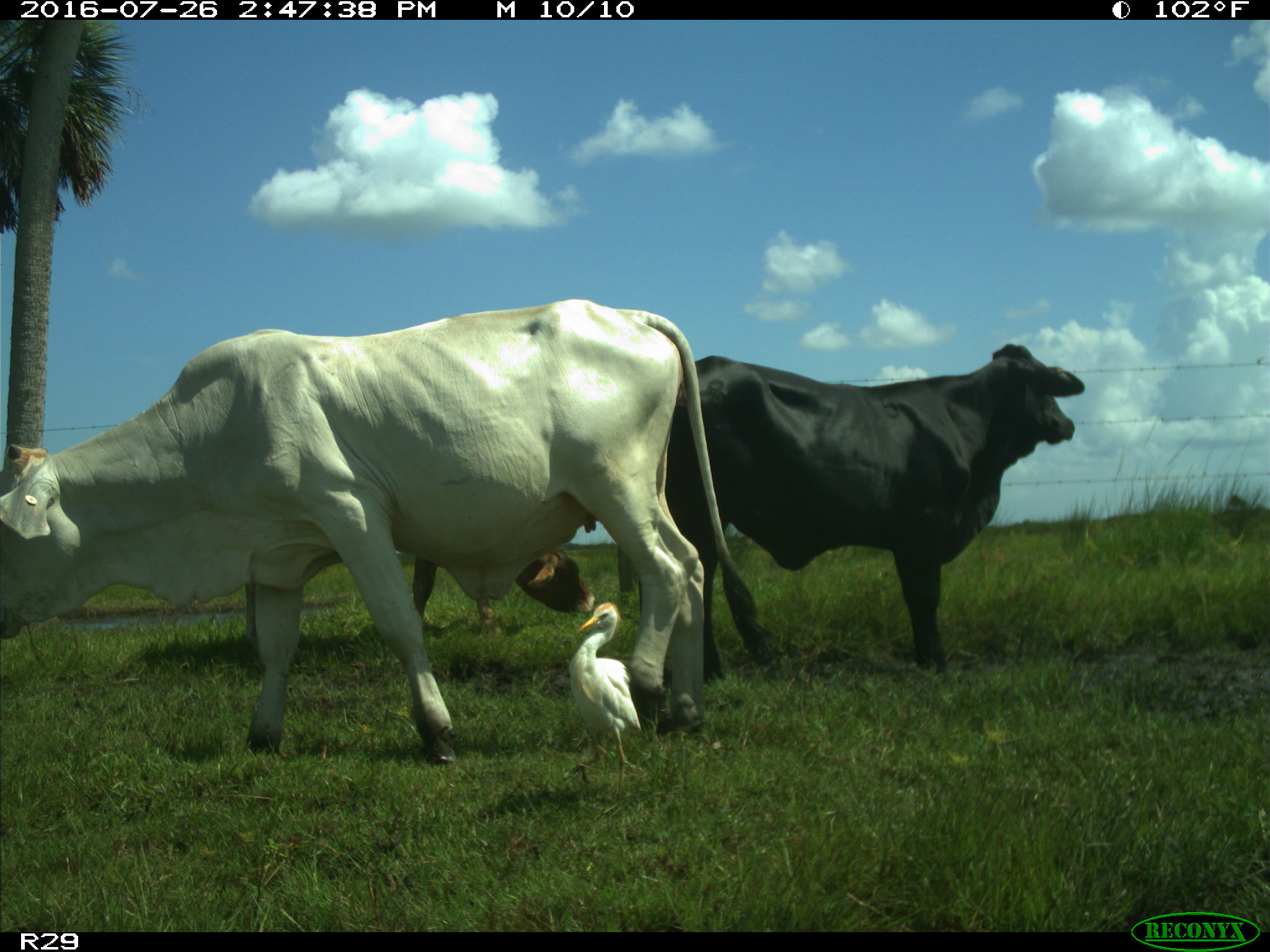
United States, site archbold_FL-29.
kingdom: Animalia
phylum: Chordata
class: Mammalia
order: Artiodactyla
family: Bovidae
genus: Bos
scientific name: Bos taurus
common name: domestic cow